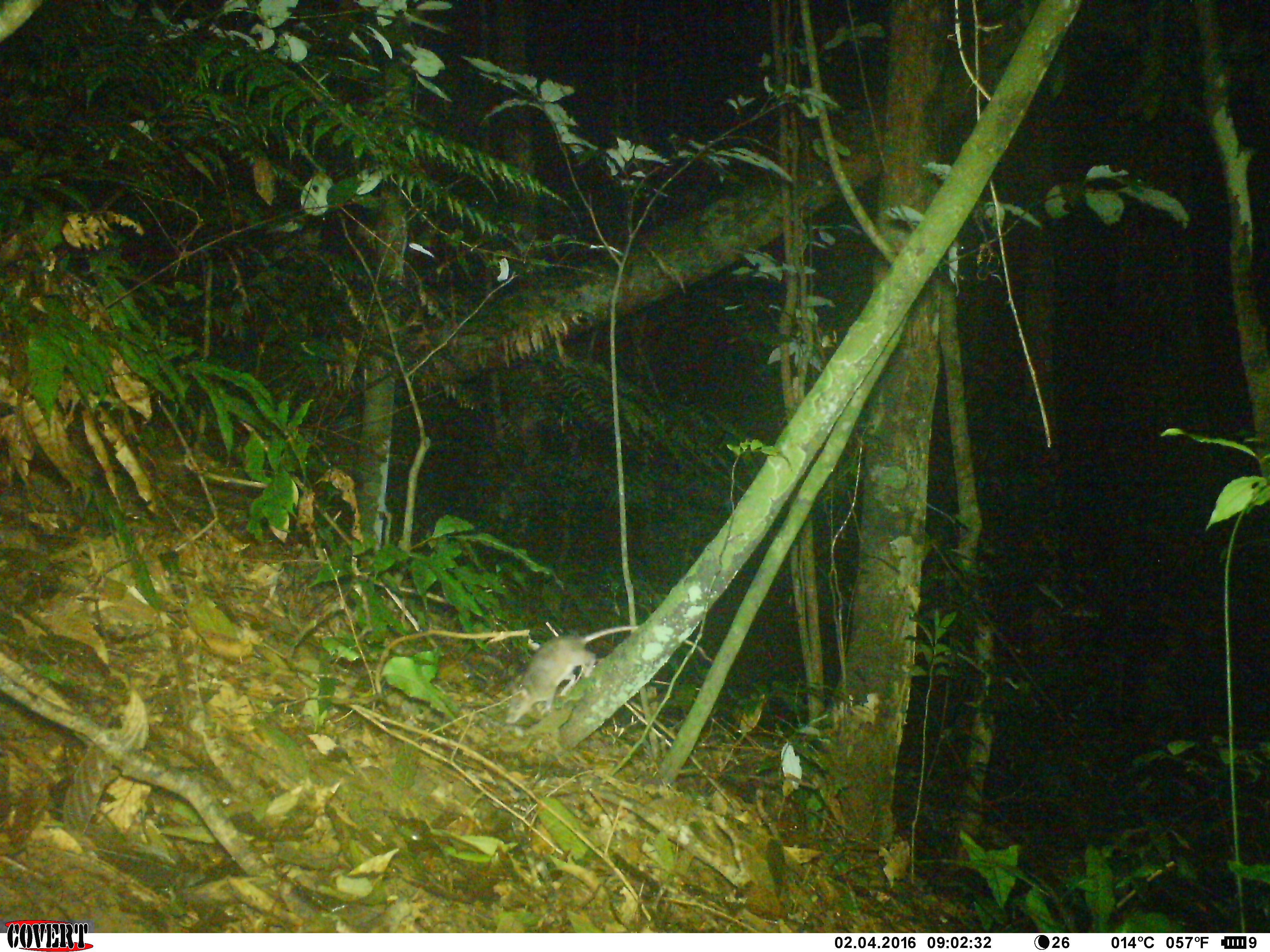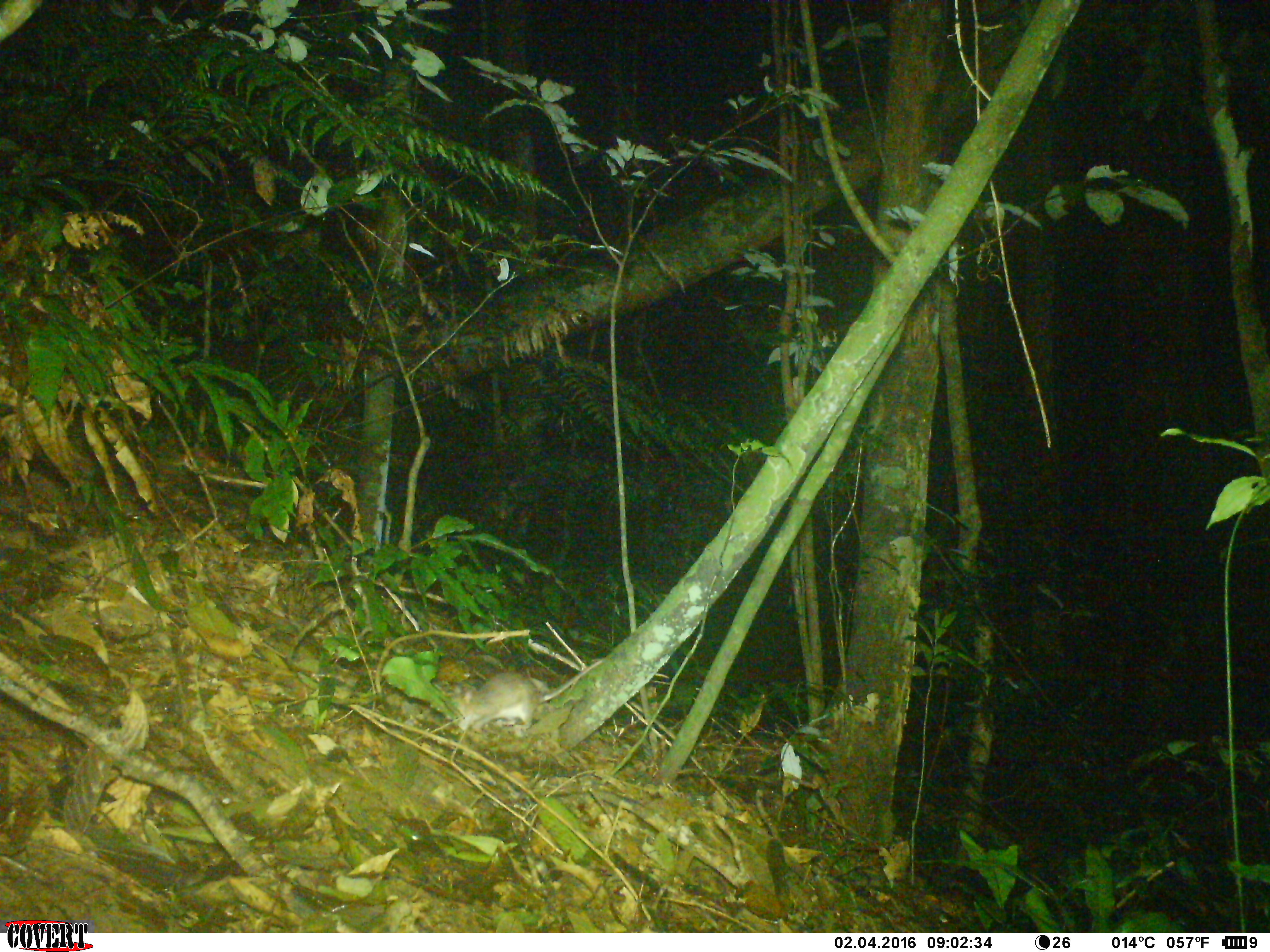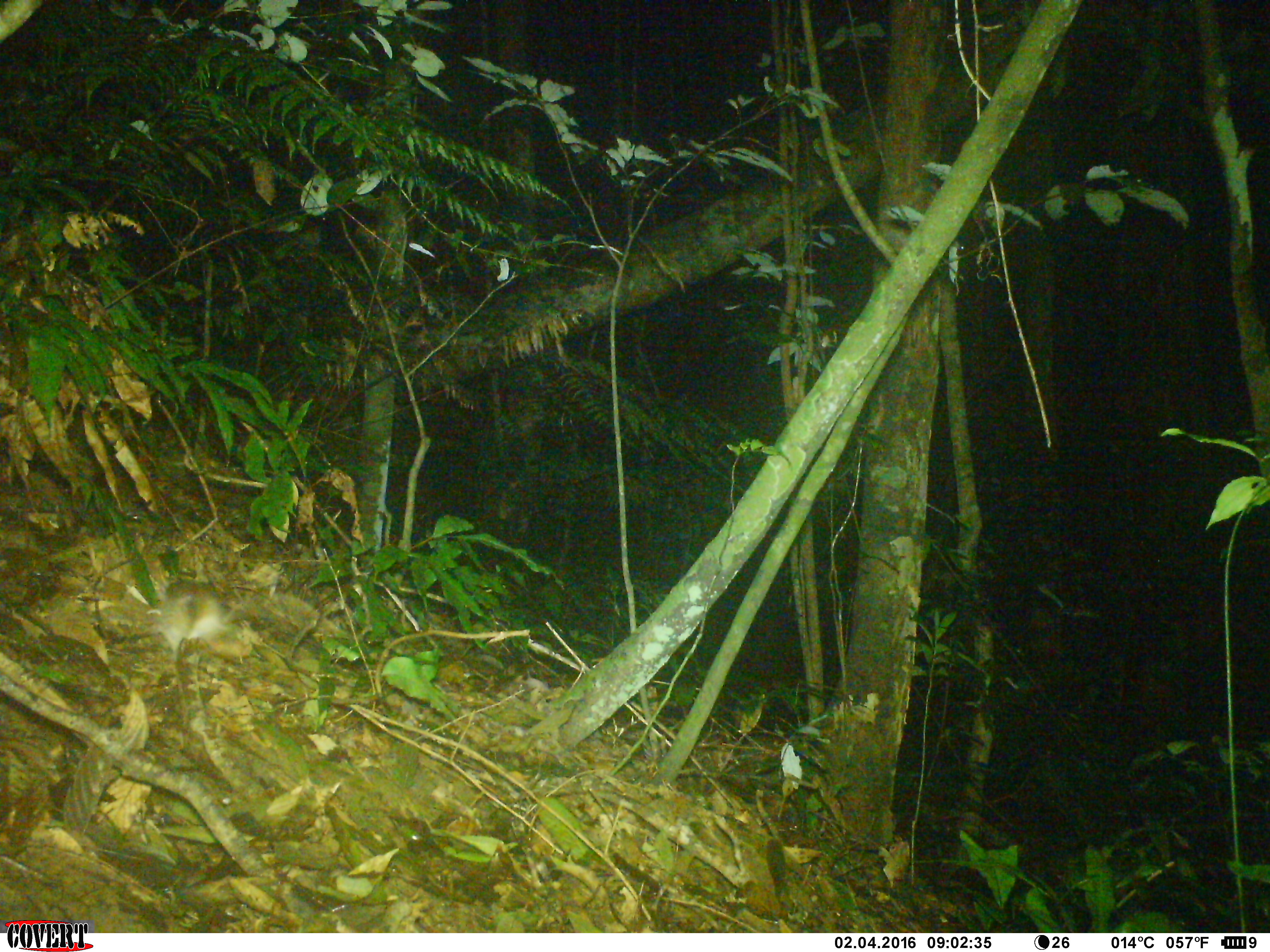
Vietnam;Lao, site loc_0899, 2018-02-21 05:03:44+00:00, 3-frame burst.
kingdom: Animalia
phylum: Chordata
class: Mammalia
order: Rodentia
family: Muridae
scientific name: Muridae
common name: old-world mice and rats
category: unidentified murid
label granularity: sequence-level